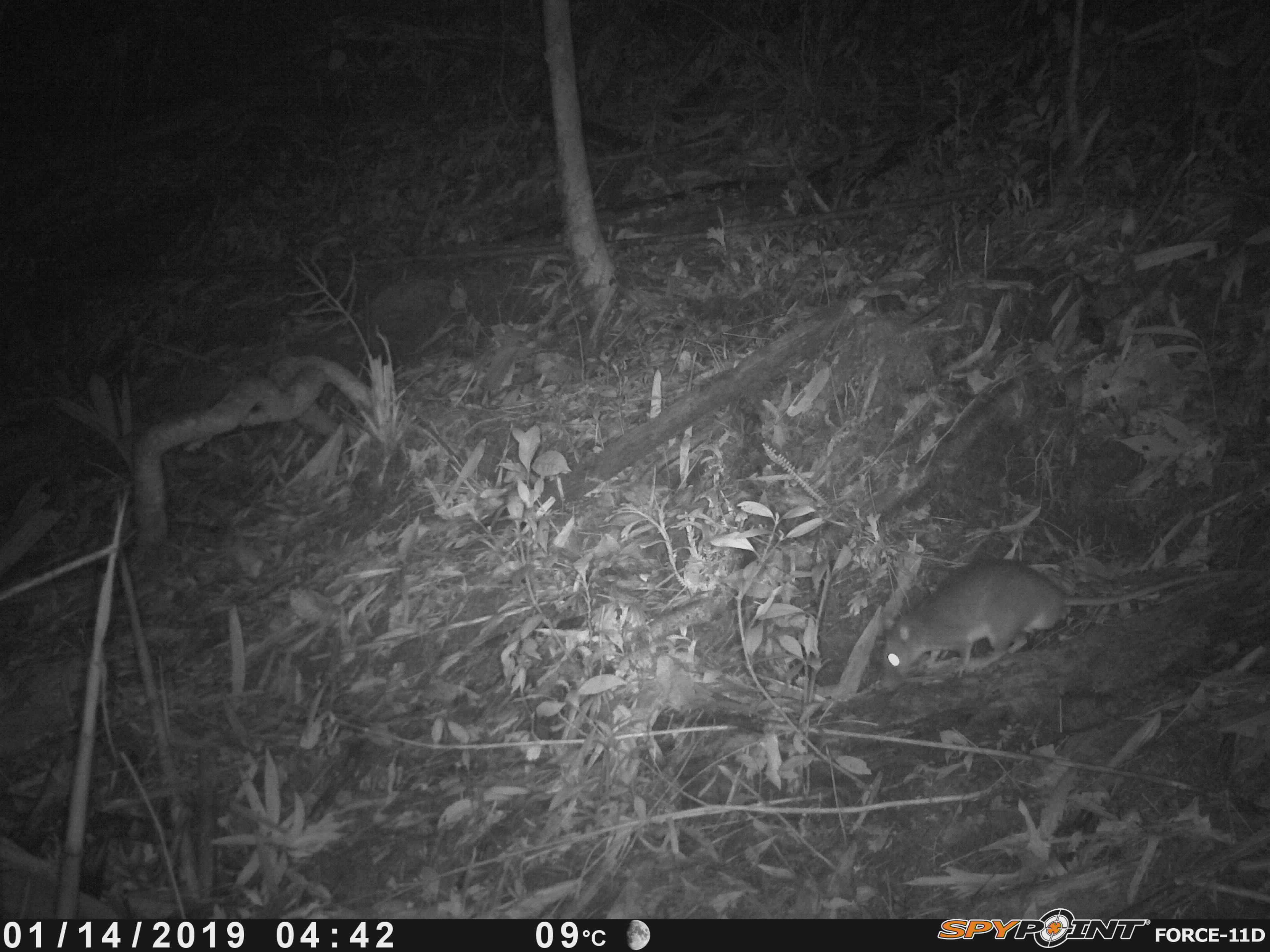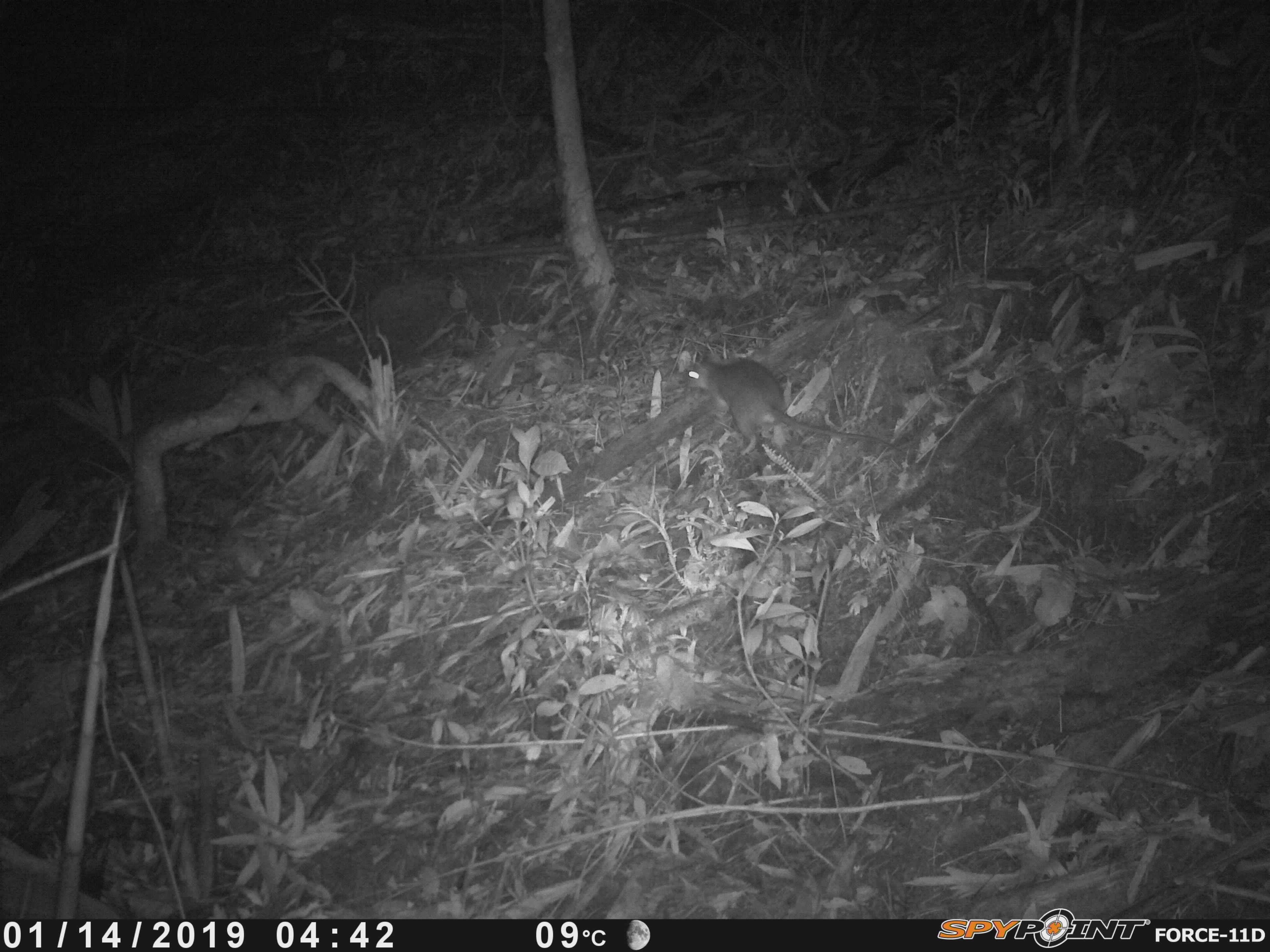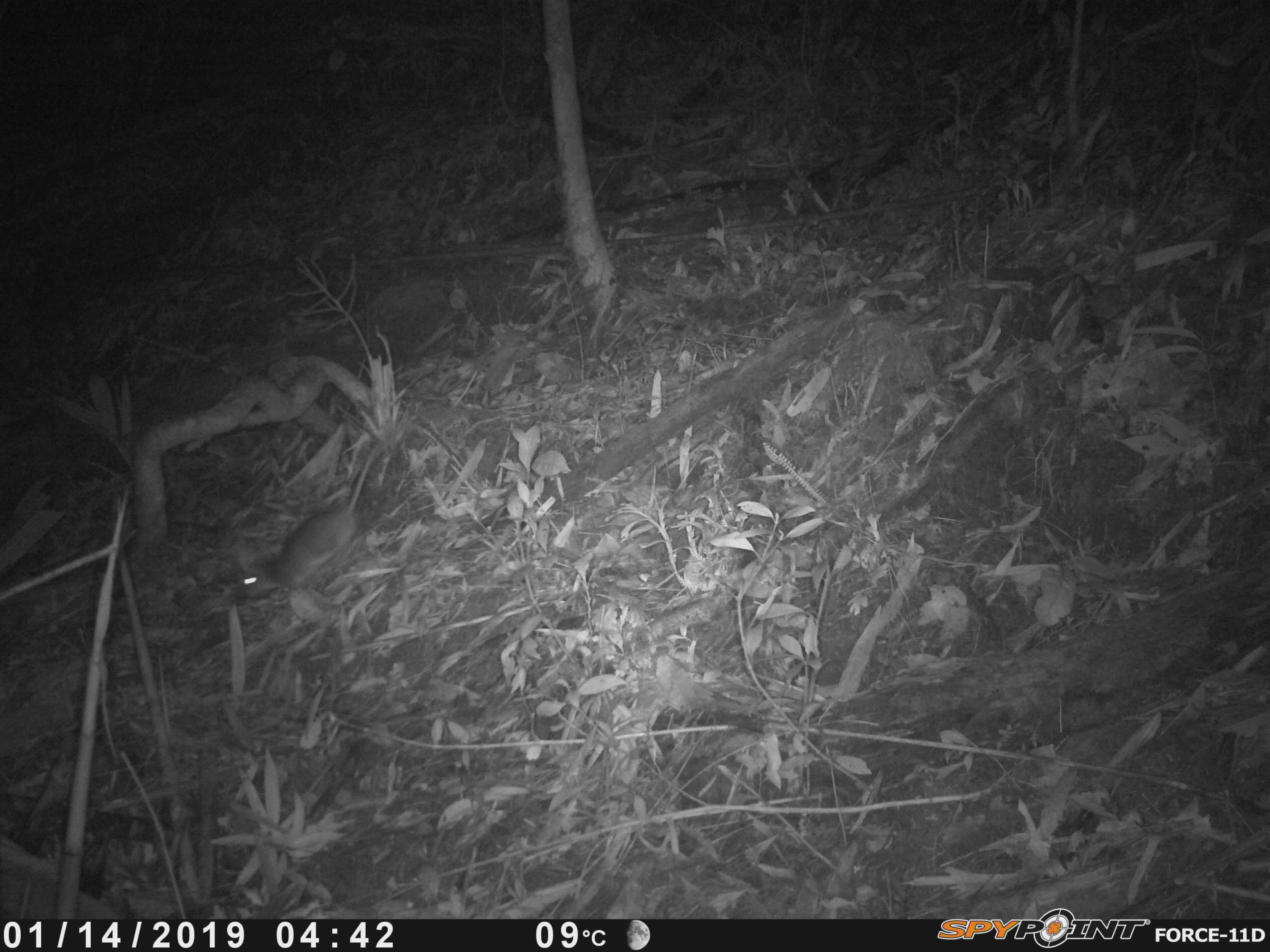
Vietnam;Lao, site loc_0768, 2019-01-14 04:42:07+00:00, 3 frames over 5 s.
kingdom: Animalia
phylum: Chordata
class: Mammalia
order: Rodentia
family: Muridae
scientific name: Muridae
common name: old-world mice and rats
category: unidentified murid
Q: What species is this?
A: Unidentified murid (old-world mice and rats) (Muridae).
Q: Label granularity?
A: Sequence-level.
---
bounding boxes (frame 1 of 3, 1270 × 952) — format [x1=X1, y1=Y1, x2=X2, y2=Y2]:
unidentified murid: [x1=875, y1=551, x2=1249, y2=690]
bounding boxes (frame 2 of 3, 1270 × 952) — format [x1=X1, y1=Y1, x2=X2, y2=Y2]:
unidentified murid: [x1=682, y1=352, x2=906, y2=457]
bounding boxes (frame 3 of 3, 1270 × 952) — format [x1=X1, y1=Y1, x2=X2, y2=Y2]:
unidentified murid: [x1=231, y1=442, x2=382, y2=601]